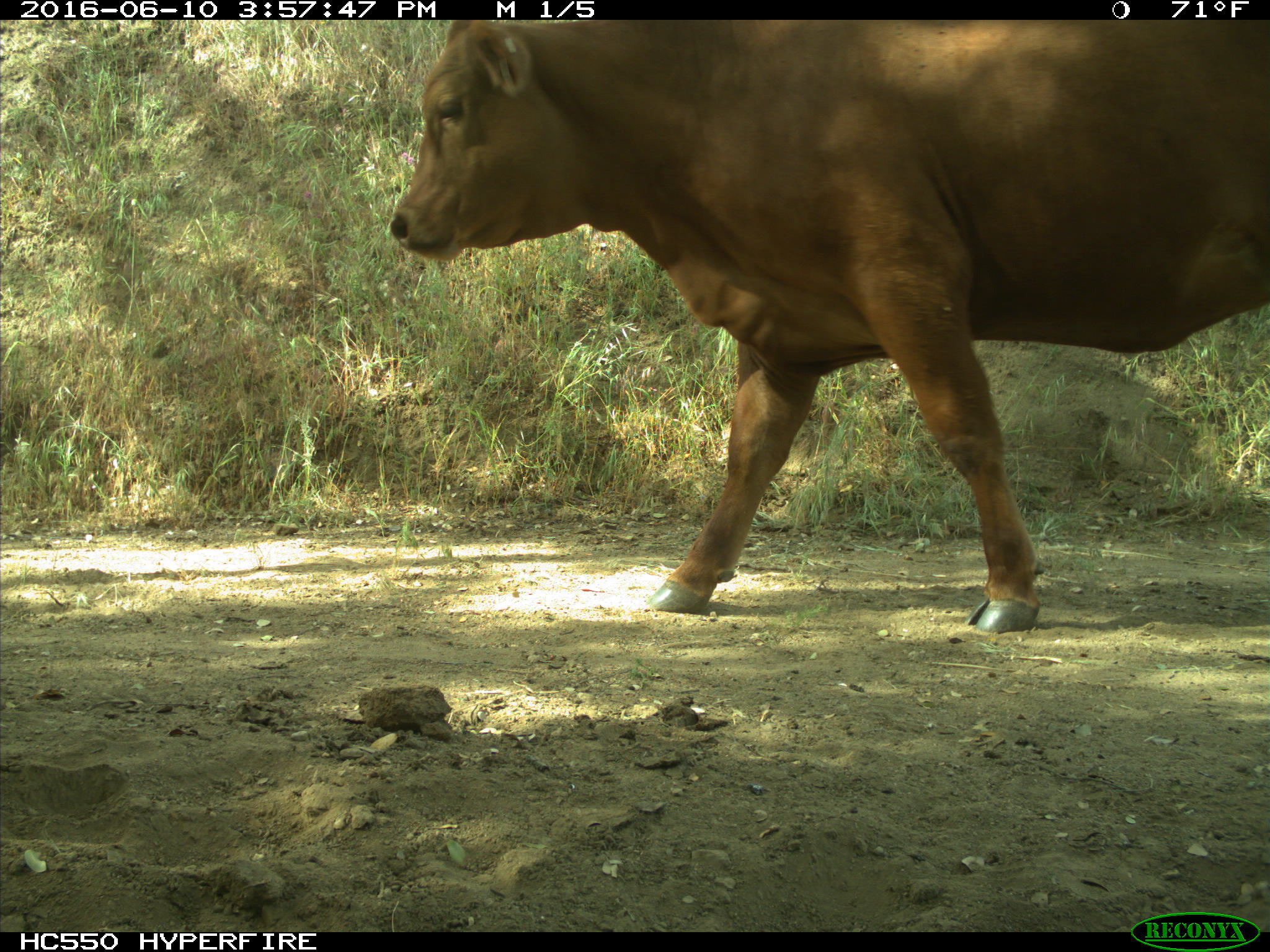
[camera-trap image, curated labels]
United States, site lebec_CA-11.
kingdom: Animalia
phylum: Chordata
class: Mammalia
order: Artiodactyla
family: Bovidae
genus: Bos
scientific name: Bos taurus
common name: domestic cow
Bos taurus (domestic cow).